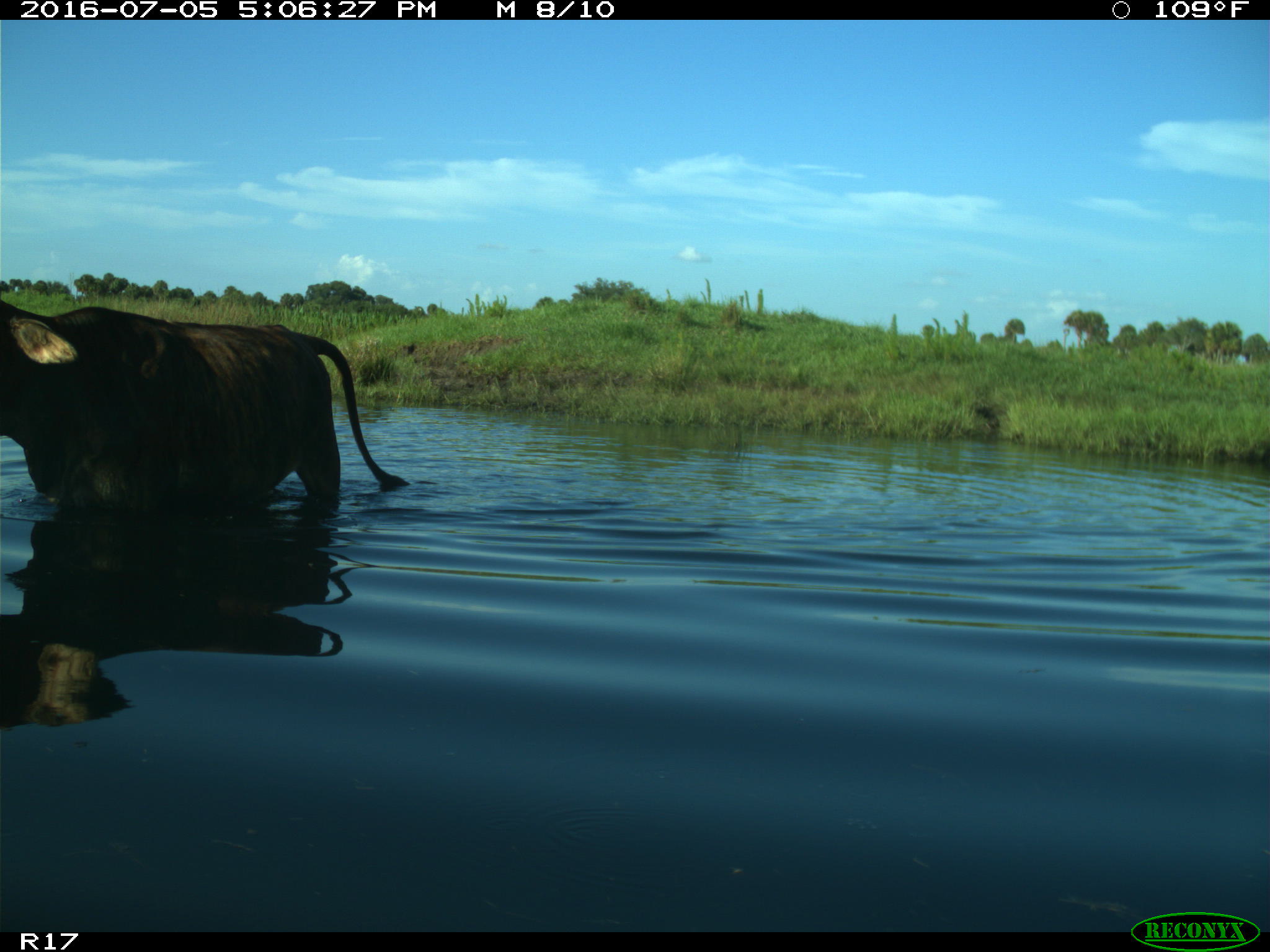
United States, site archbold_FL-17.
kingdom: Animalia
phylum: Chordata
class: Mammalia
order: Artiodactyla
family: Bovidae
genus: Bos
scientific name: Bos taurus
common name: domestic cow